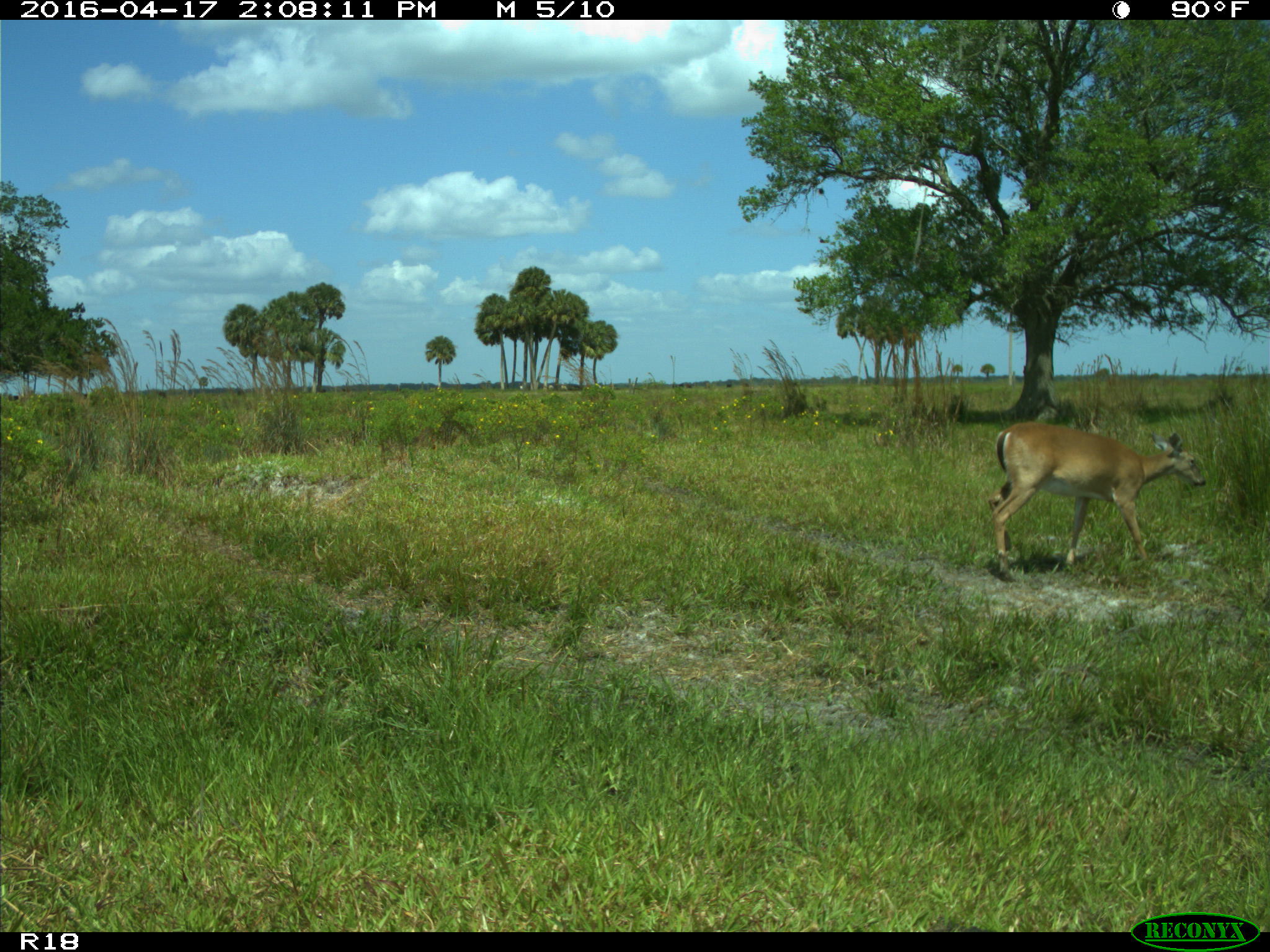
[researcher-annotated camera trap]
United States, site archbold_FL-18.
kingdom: Animalia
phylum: Chordata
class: Mammalia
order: Artiodactyla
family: Cervidae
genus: Odocoileus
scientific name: Odocoileus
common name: deer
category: unidentified deer